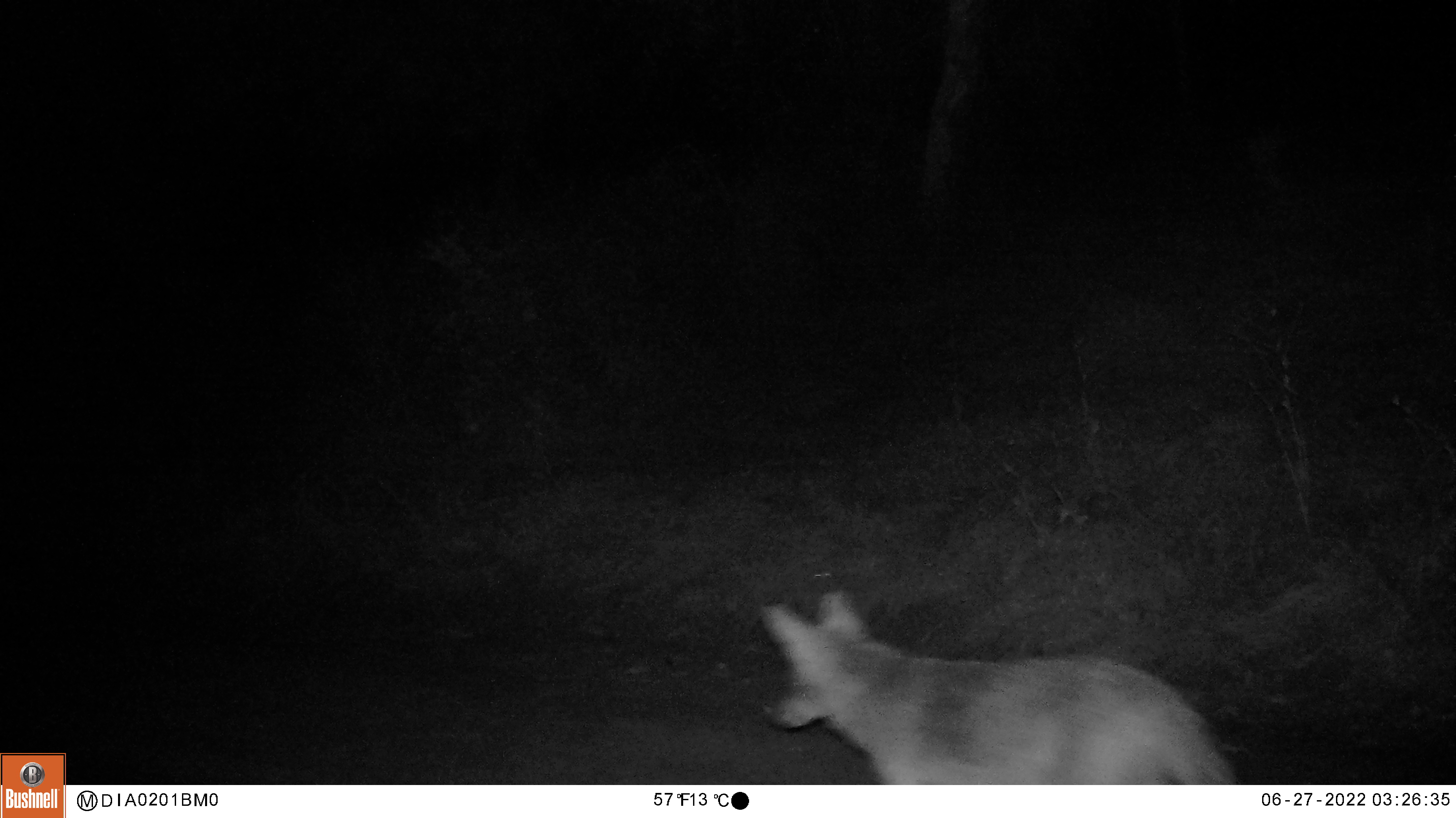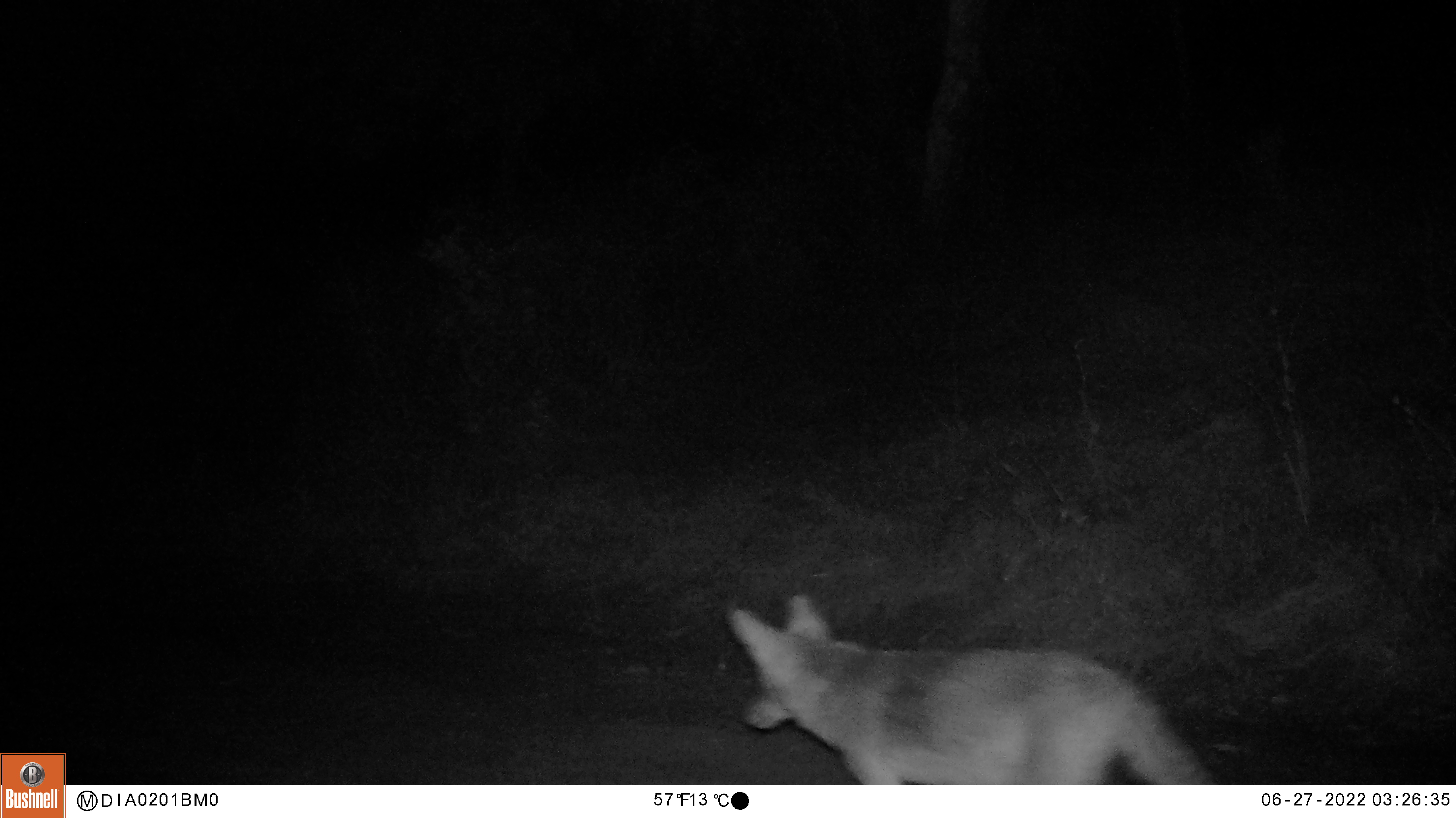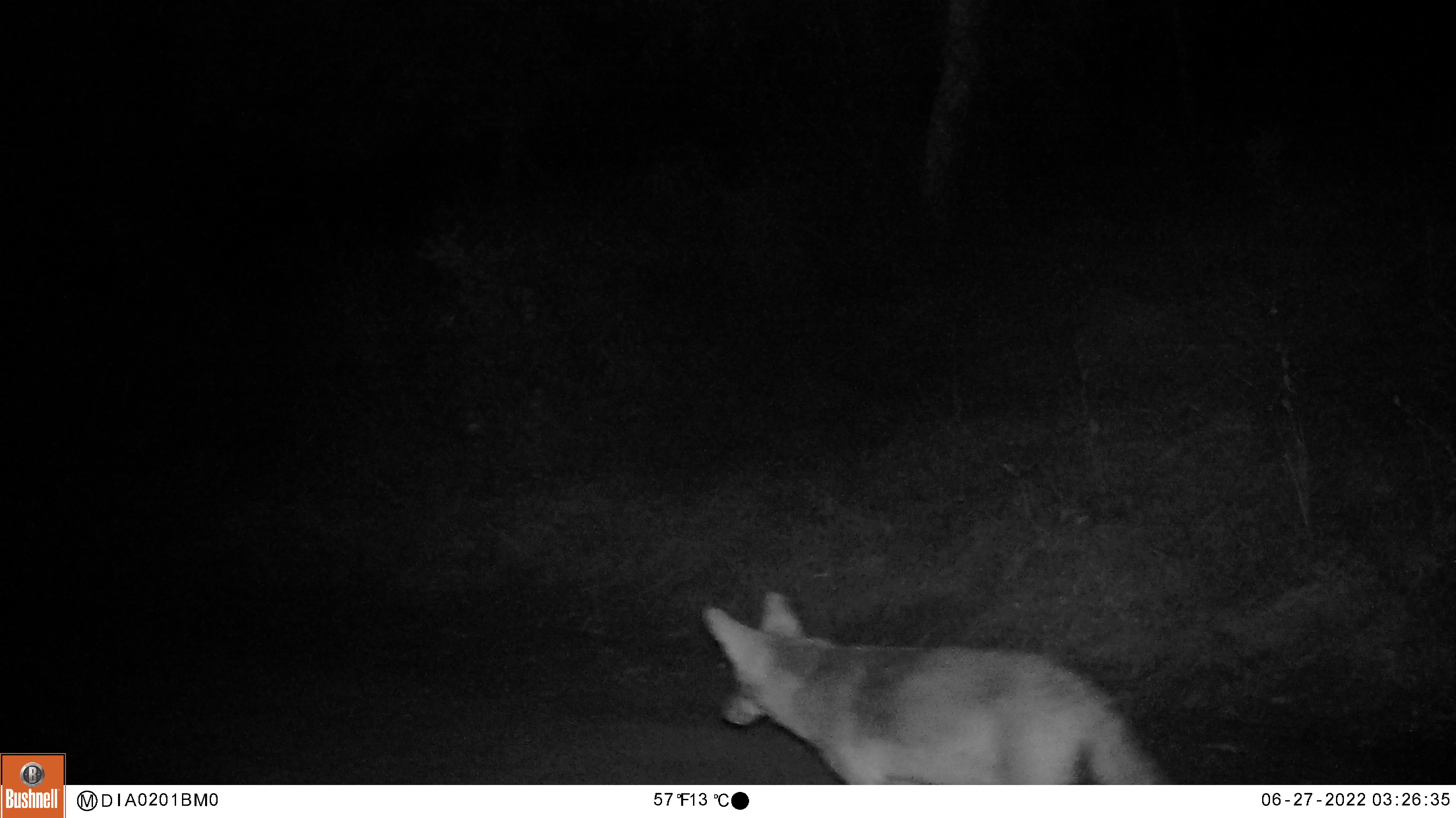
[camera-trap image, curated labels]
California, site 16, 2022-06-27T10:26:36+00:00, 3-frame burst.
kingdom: Animalia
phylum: Chordata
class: Mammalia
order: Carnivora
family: Canidae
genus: Canis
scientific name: Canis latrans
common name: coyote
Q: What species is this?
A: Coyote (Canis latrans).